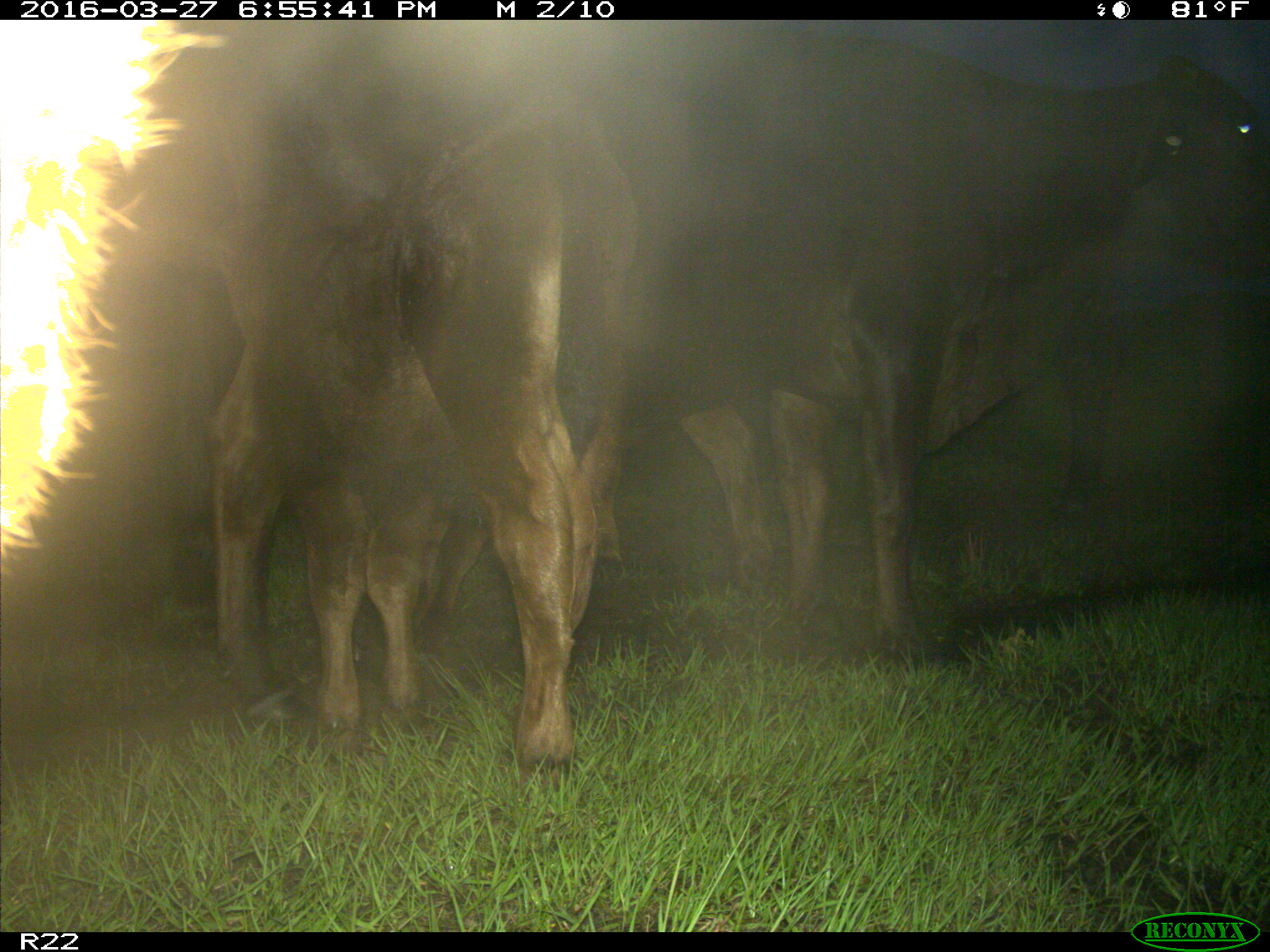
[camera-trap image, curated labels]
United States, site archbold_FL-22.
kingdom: Animalia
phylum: Chordata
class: Mammalia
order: Artiodactyla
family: Bovidae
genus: Bos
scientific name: Bos taurus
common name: domestic cow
Bos taurus (domestic cow).